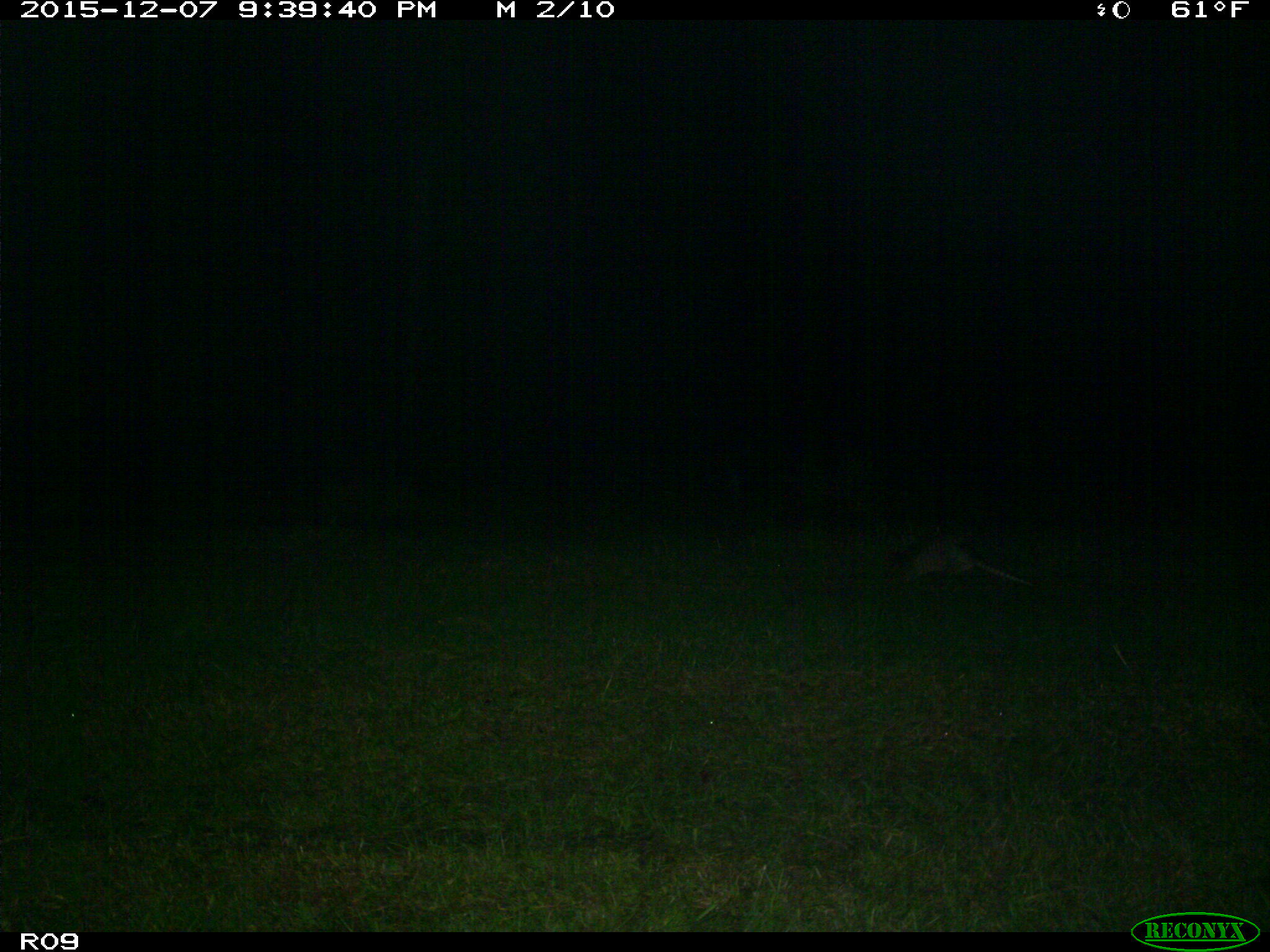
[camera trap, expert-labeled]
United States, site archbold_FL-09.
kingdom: Animalia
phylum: Chordata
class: Mammalia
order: Cingulata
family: Dasypodidae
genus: Dasypus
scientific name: Dasypus novemcinctus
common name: nine-banded armadillo